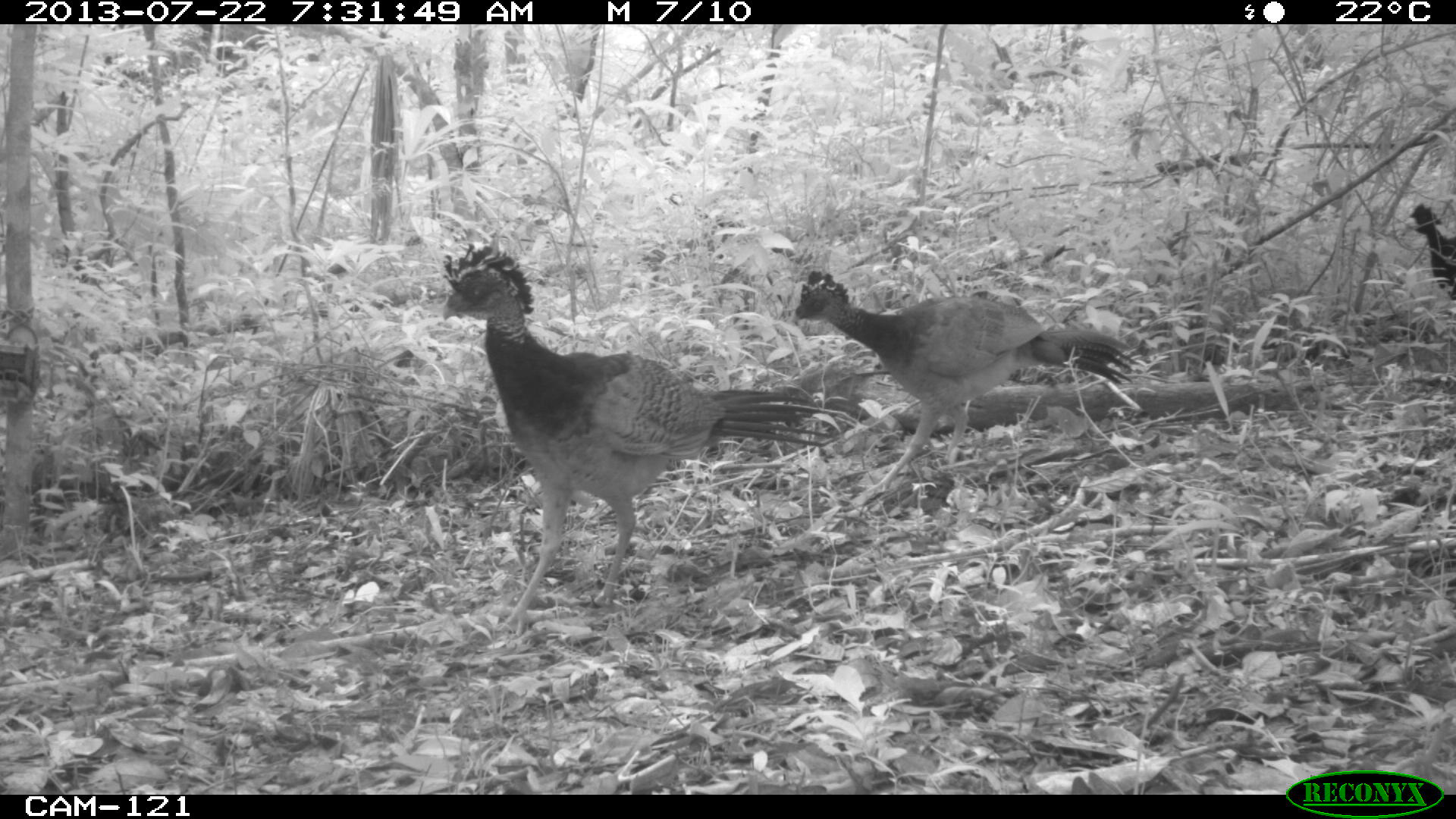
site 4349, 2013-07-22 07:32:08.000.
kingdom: Animalia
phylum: Chordata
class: Aves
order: Galliformes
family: Cracidae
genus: Crax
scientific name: Crax rubra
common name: great curassow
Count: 4.